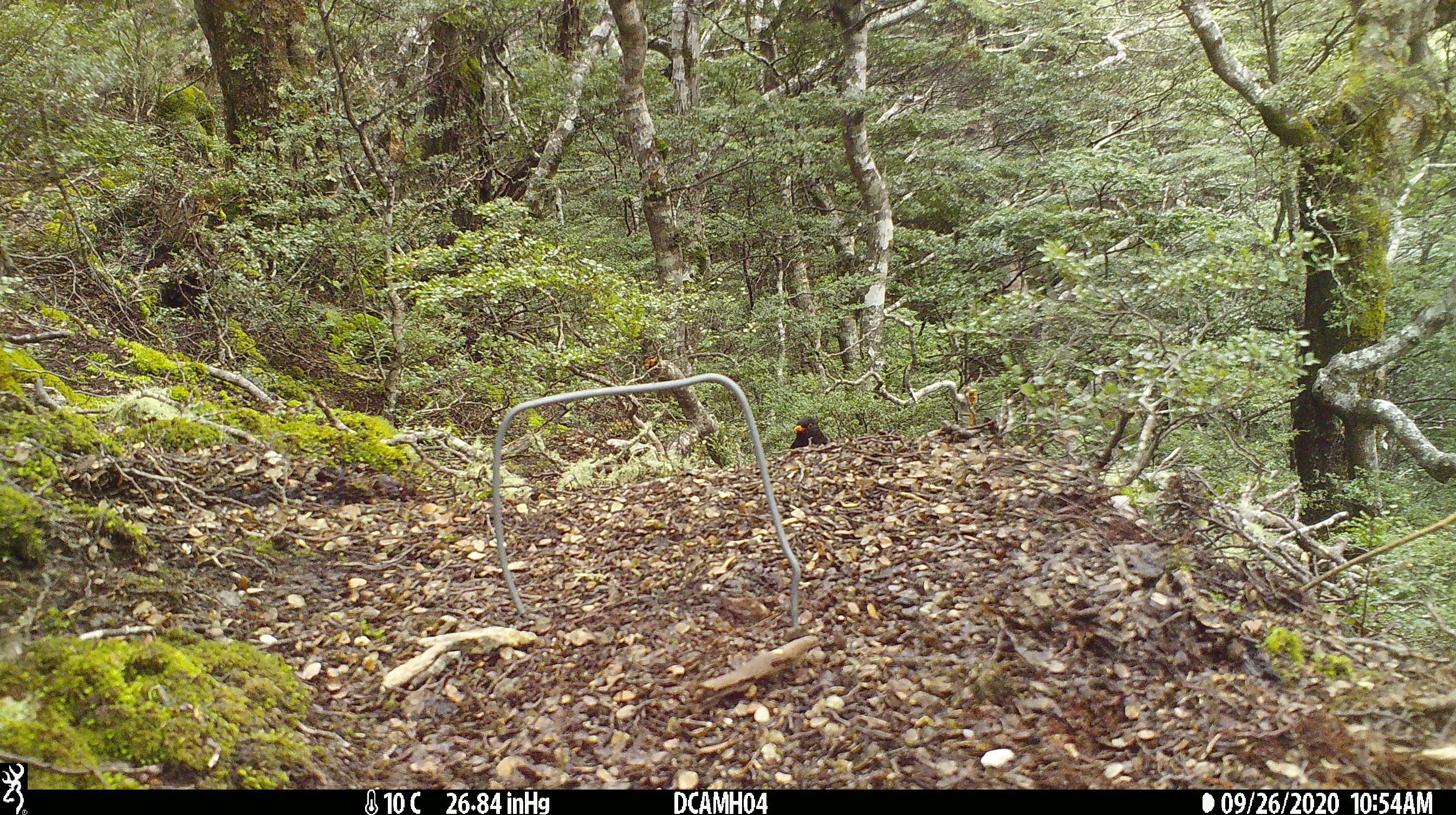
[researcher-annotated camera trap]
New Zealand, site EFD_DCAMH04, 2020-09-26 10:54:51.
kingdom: Animalia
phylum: Chordata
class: Aves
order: Passeriformes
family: Turdidae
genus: Turdus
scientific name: Turdus merula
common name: eurasian blackbird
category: blackbird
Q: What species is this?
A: Blackbird (eurasian blackbird) (Turdus merula).